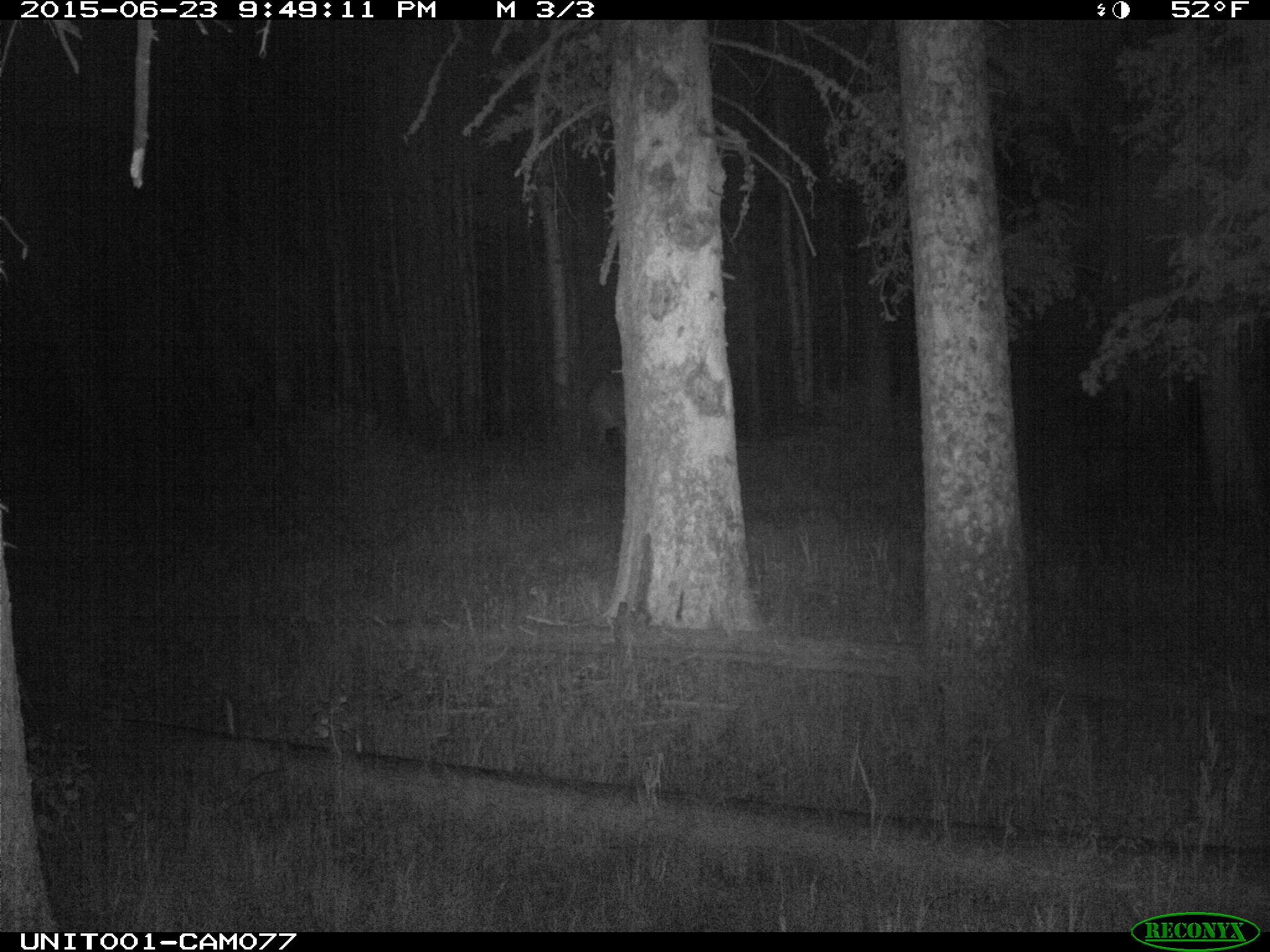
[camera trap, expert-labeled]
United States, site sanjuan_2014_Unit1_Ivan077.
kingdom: Animalia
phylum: Chordata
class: Mammalia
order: Artiodactyla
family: Cervidae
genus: Cervus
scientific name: Cervus elaphus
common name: red deer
Cervus elaphus (red deer).